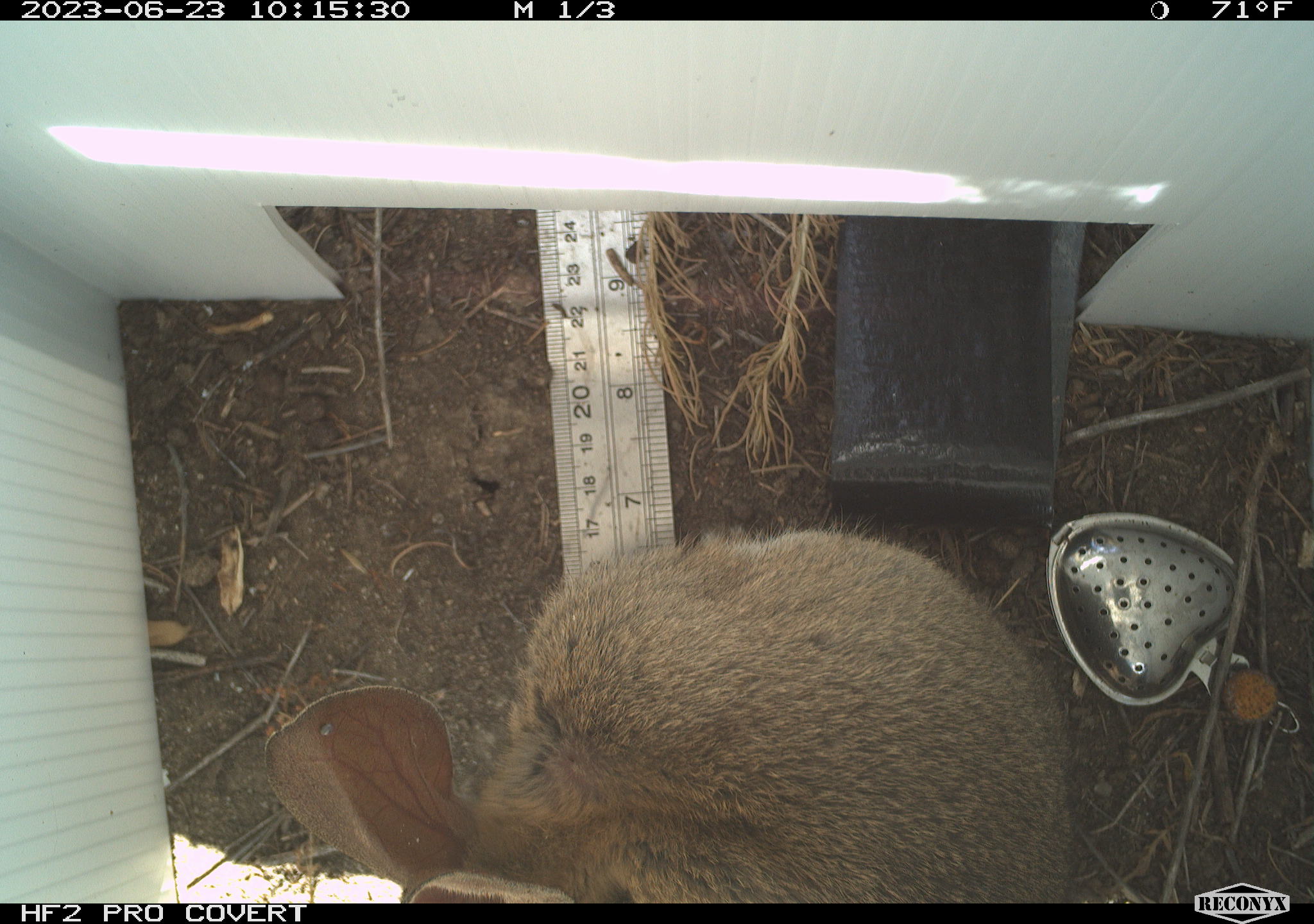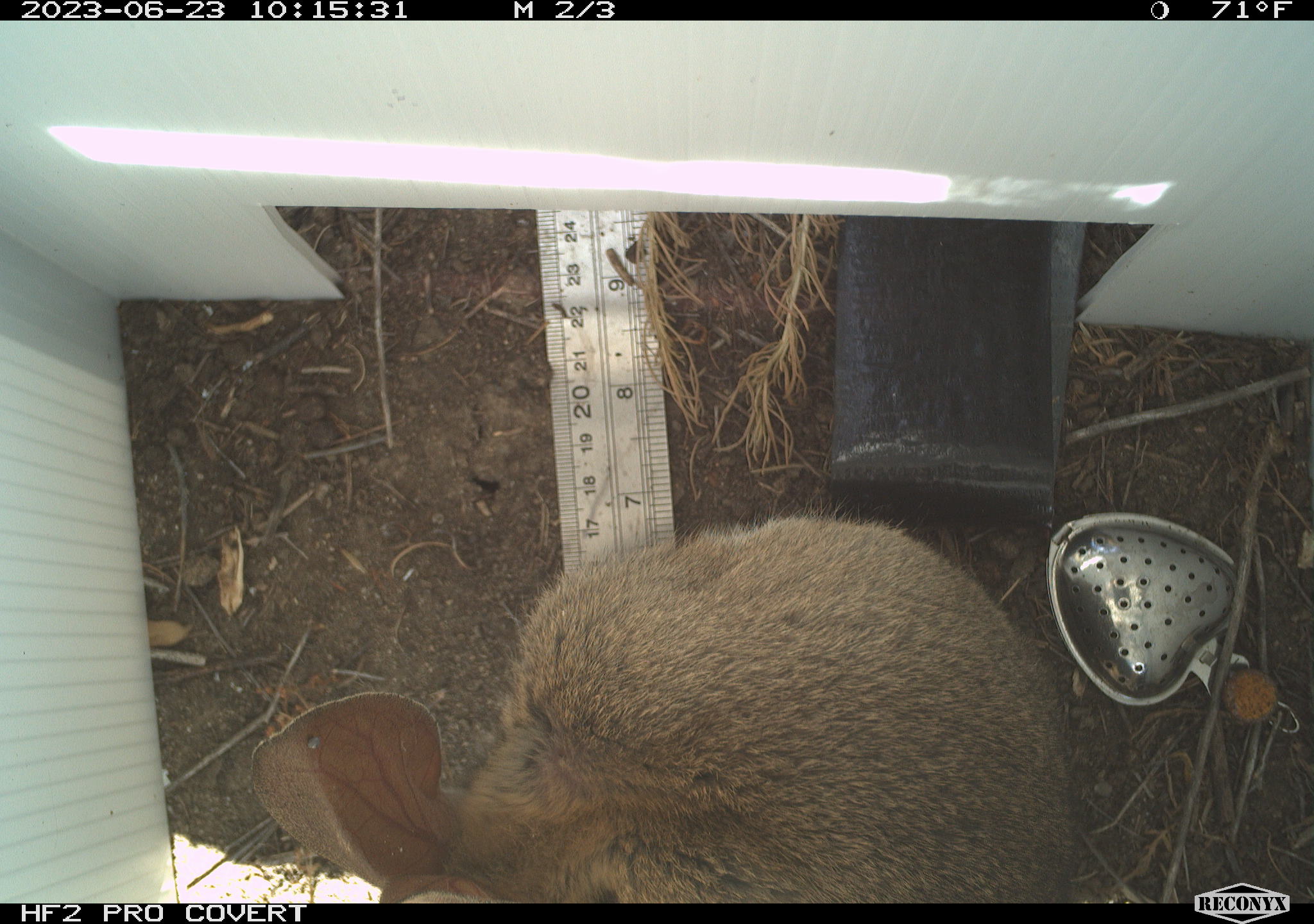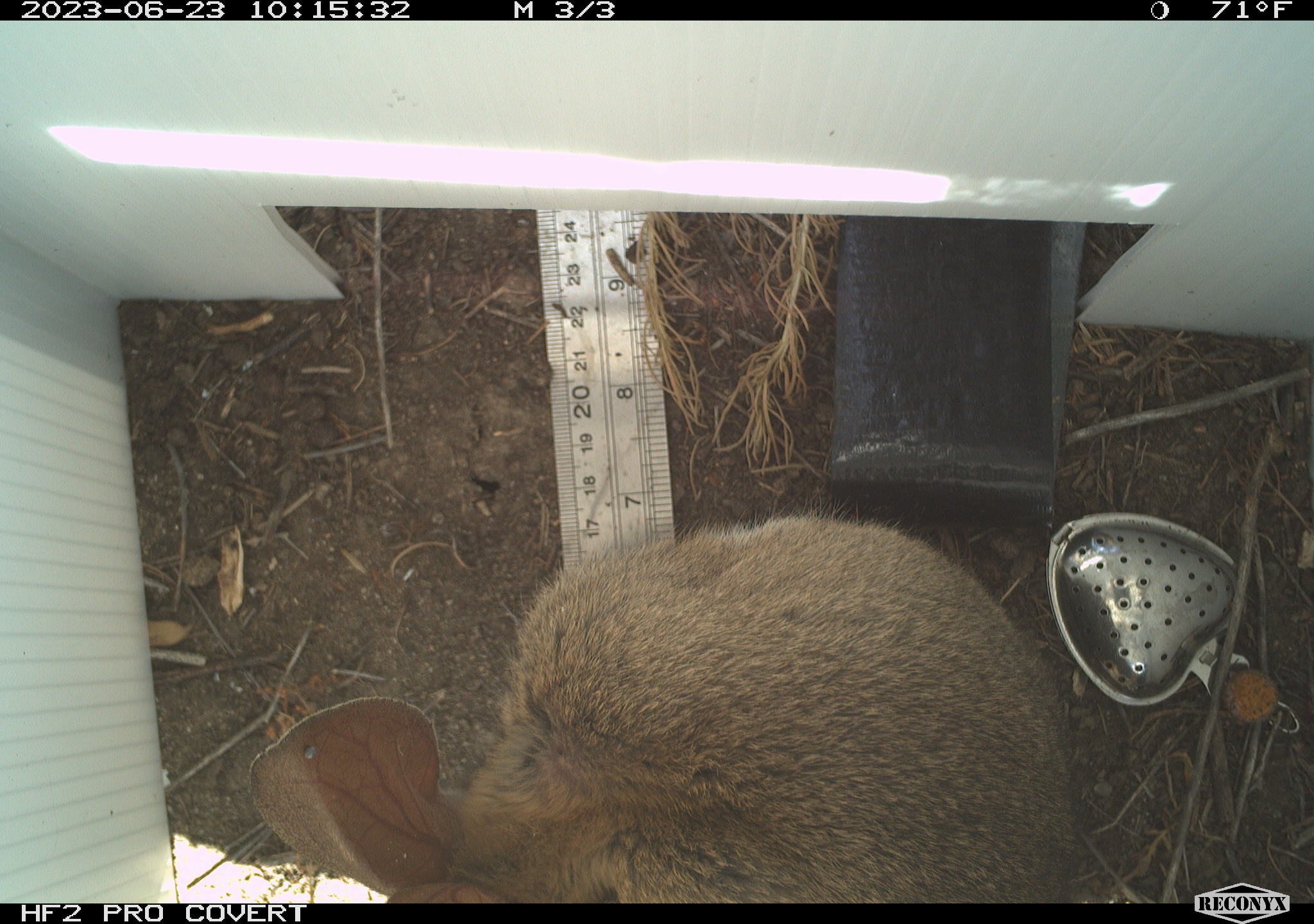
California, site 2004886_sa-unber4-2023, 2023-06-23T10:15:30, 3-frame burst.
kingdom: Animalia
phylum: Chordata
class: Mammalia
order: Lagomorpha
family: Leporidae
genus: Sylvilagus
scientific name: Sylvilagus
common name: cottontail rabbits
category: sylvilagus species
Sylvilagus species (cottontail rabbits) (Sylvilagus).